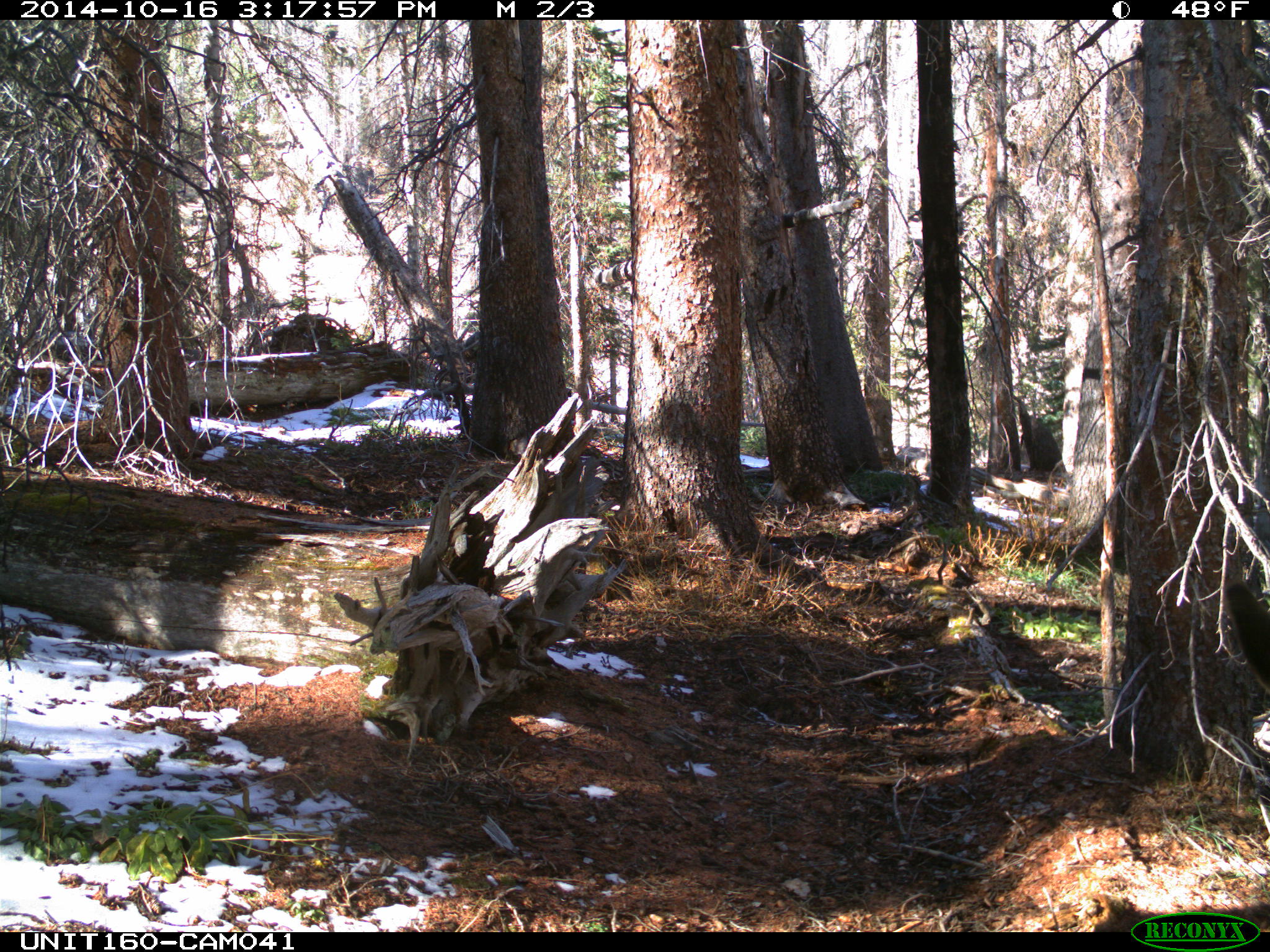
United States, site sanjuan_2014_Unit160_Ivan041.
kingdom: Animalia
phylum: Chordata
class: Mammalia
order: Artiodactyla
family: Cervidae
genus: Cervus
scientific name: Cervus elaphus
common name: red deer